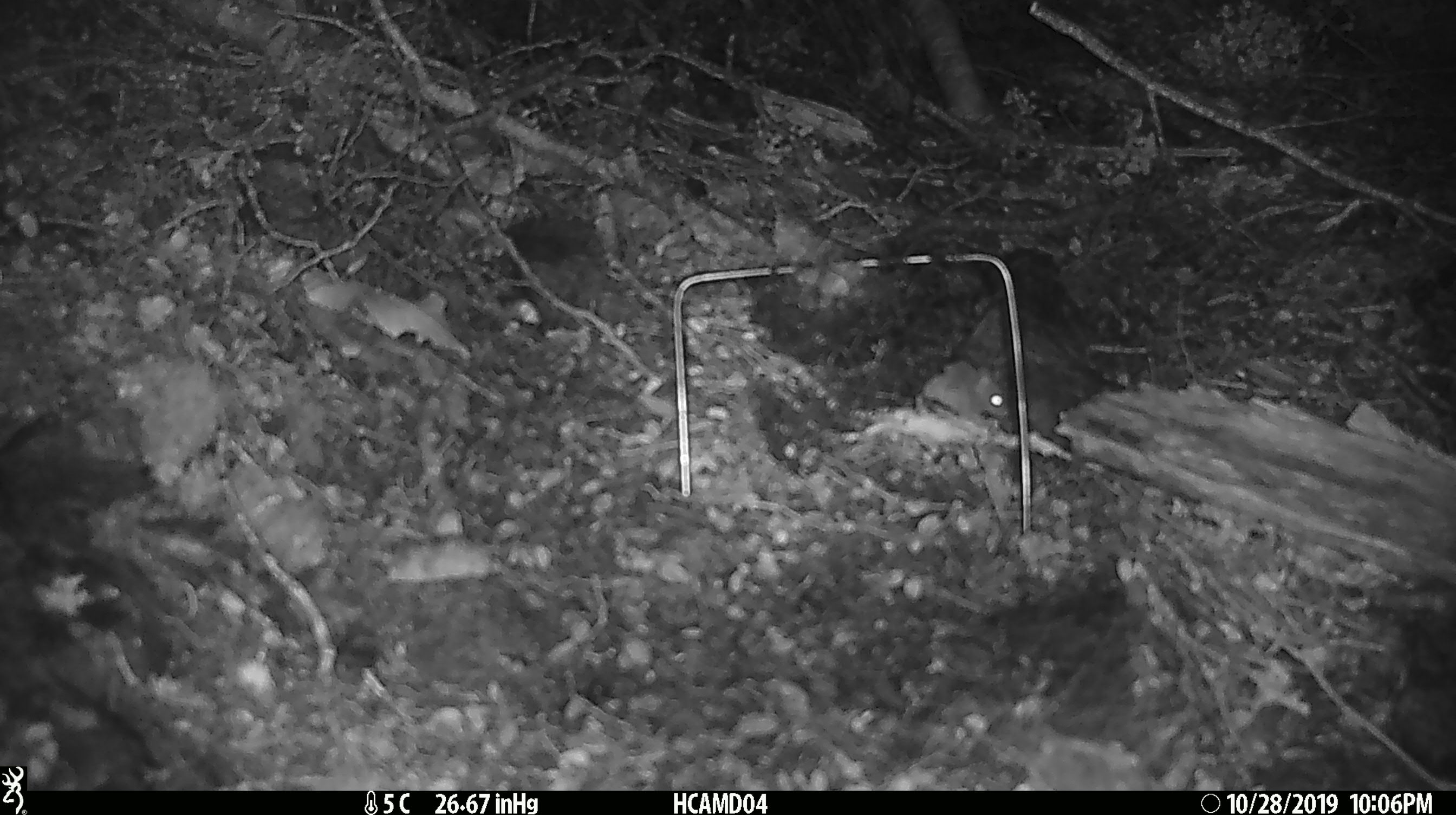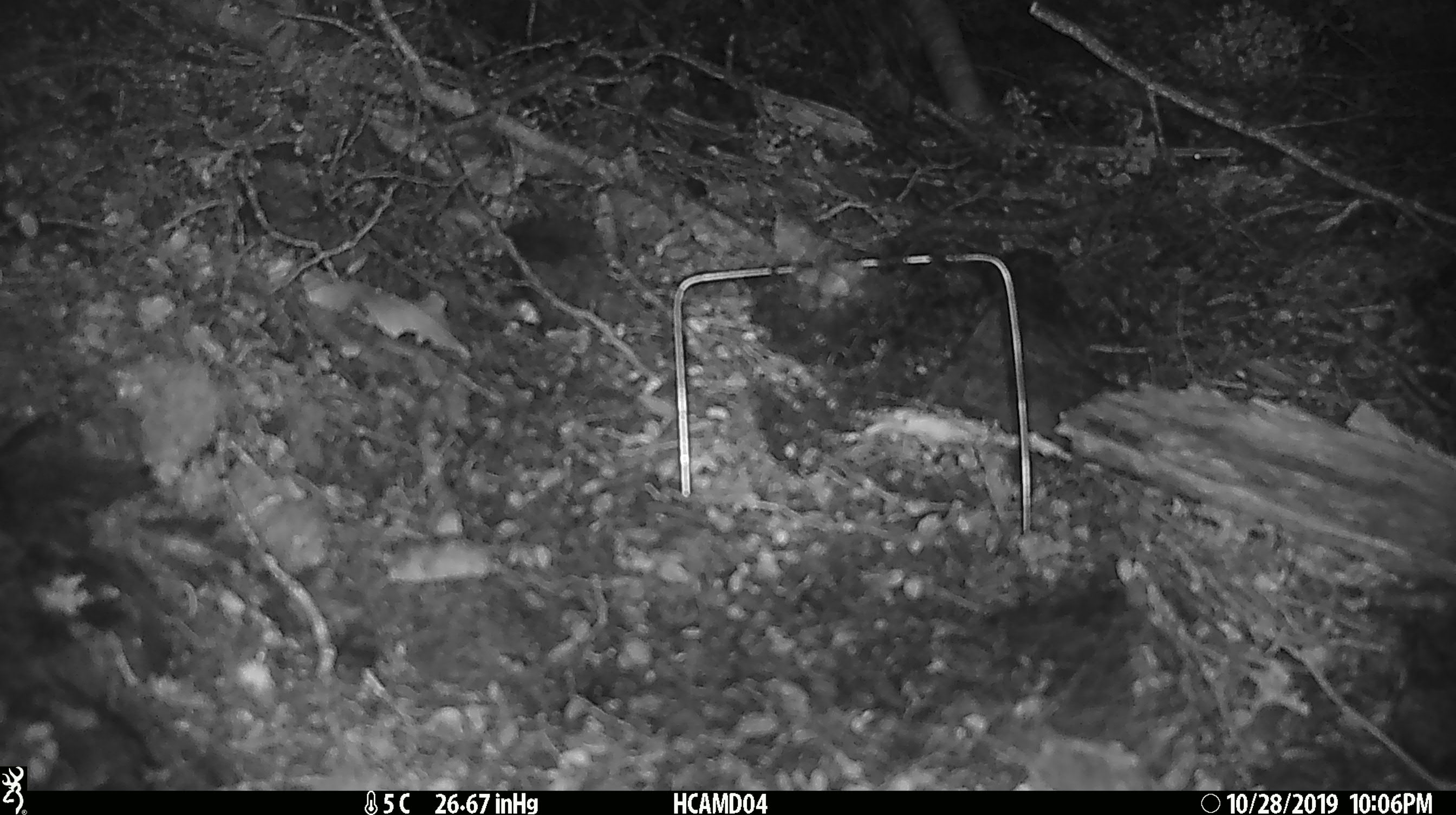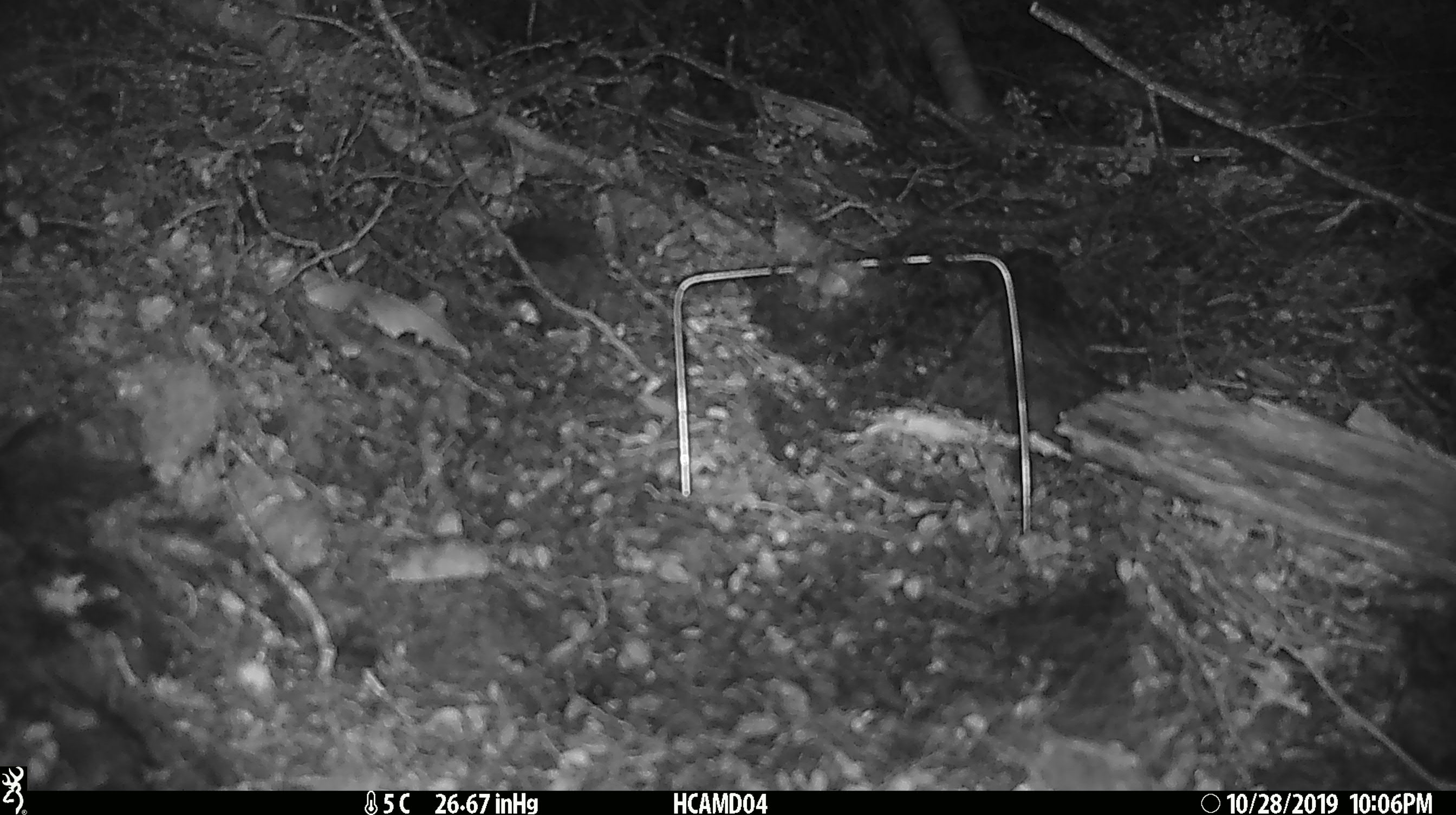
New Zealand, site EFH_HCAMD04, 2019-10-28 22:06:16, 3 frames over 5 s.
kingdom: Animalia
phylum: Chordata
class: Mammalia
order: Rodentia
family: Muridae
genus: Mus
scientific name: Mus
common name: mouse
Mouse (Mus).